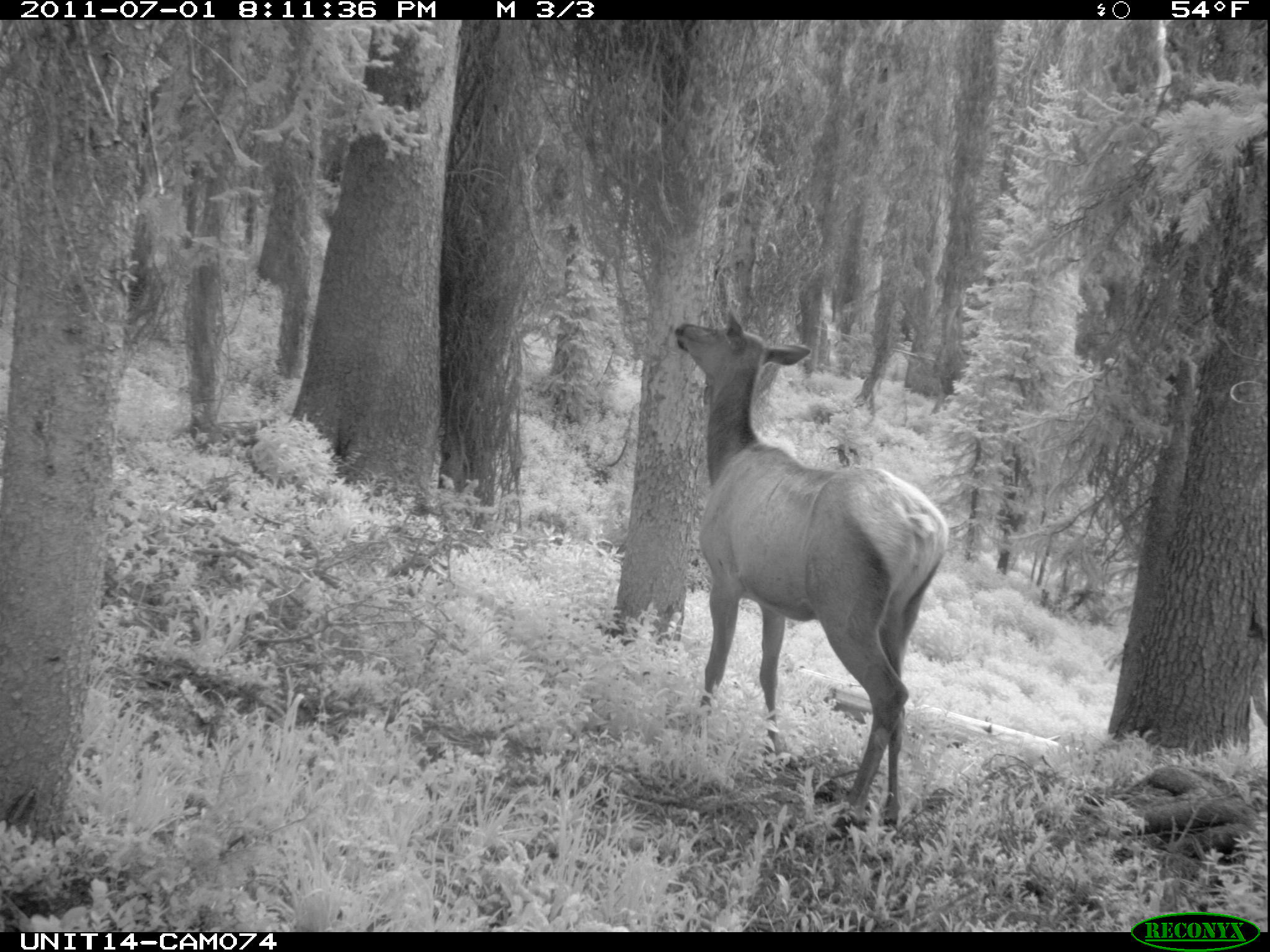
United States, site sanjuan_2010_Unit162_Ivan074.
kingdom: Animalia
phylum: Chordata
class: Mammalia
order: Artiodactyla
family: Cervidae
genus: Cervus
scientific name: Cervus elaphus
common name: red deer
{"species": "Cervus elaphus (red deer)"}